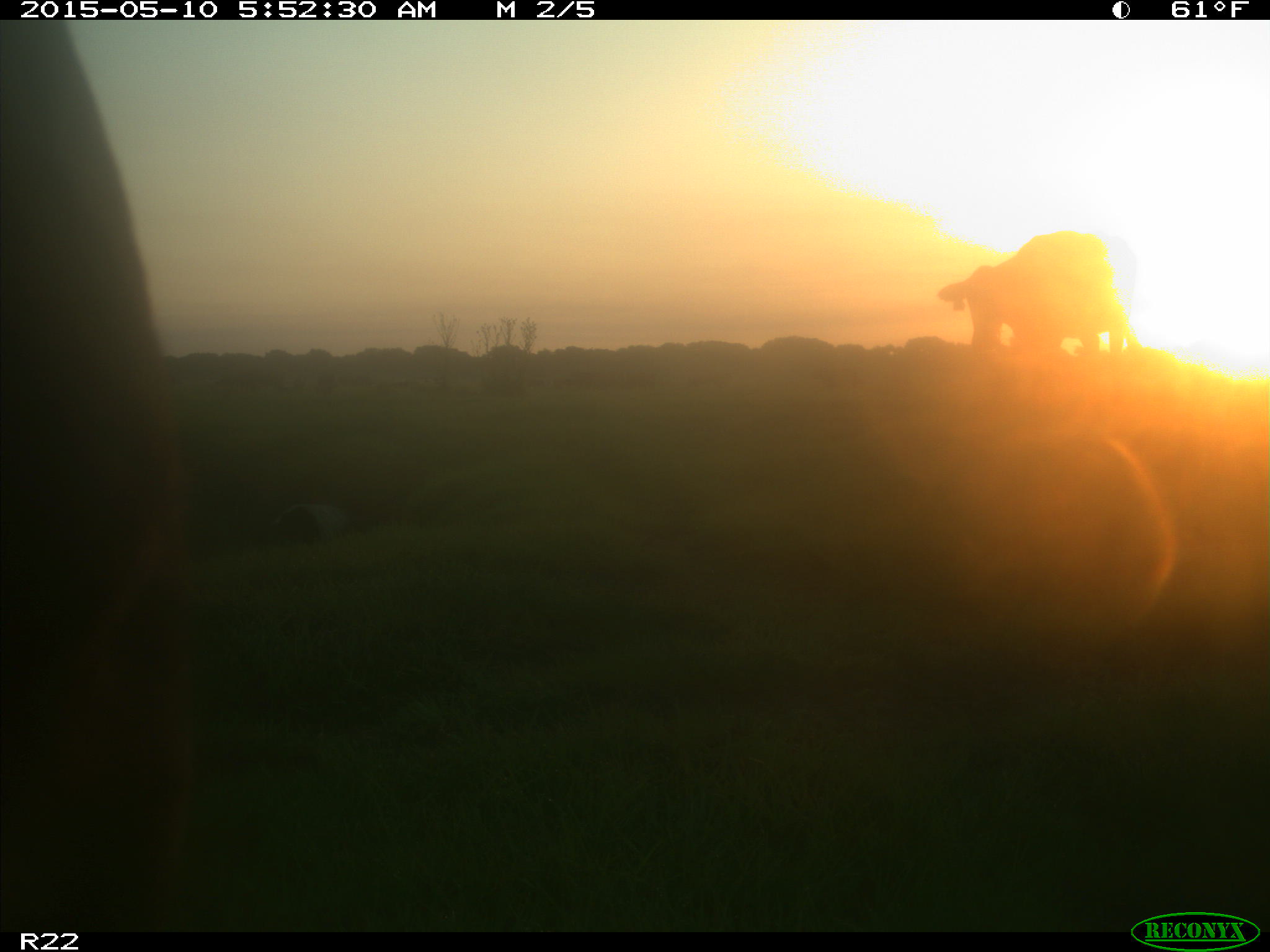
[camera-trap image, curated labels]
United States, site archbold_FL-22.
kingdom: Animalia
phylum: Chordata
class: Mammalia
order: Artiodactyla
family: Bovidae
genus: Bos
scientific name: Bos taurus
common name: domestic cow